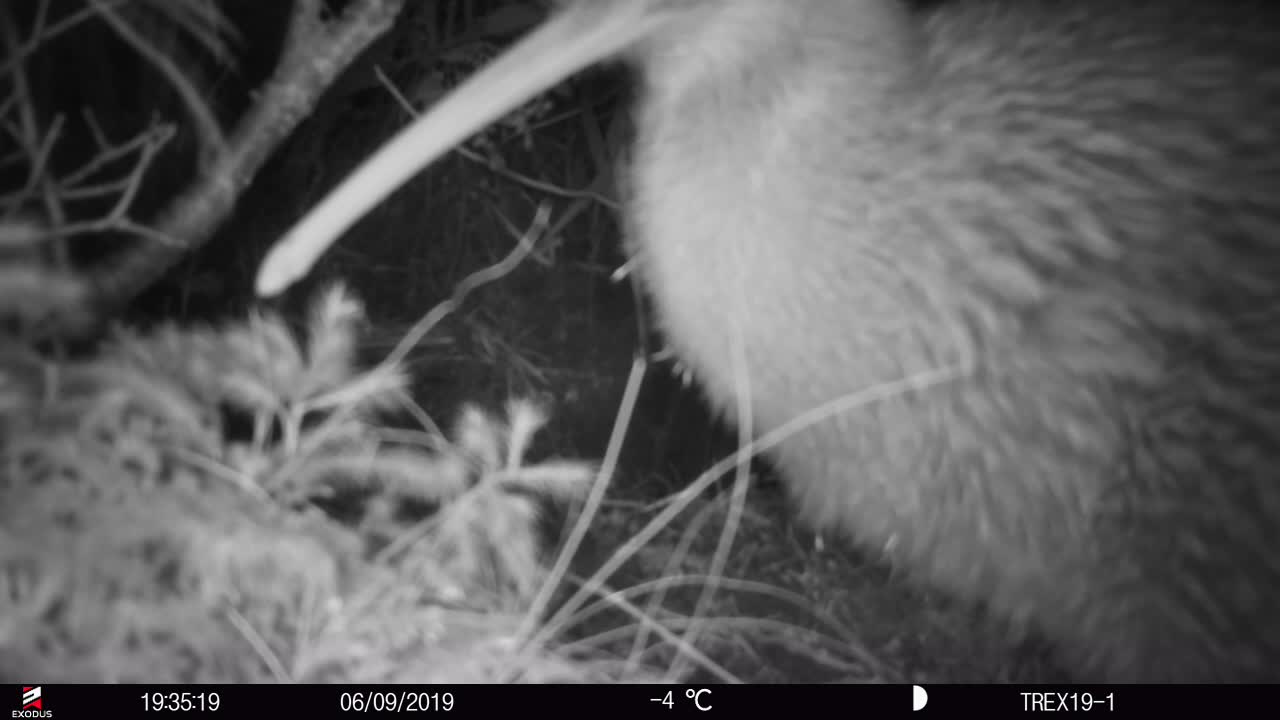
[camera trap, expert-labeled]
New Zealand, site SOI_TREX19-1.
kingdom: Animalia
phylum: Chordata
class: Aves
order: Apterygiformes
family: Apterygidae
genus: Apteryx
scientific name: Apteryx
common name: kiwi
Kiwi (Apteryx).